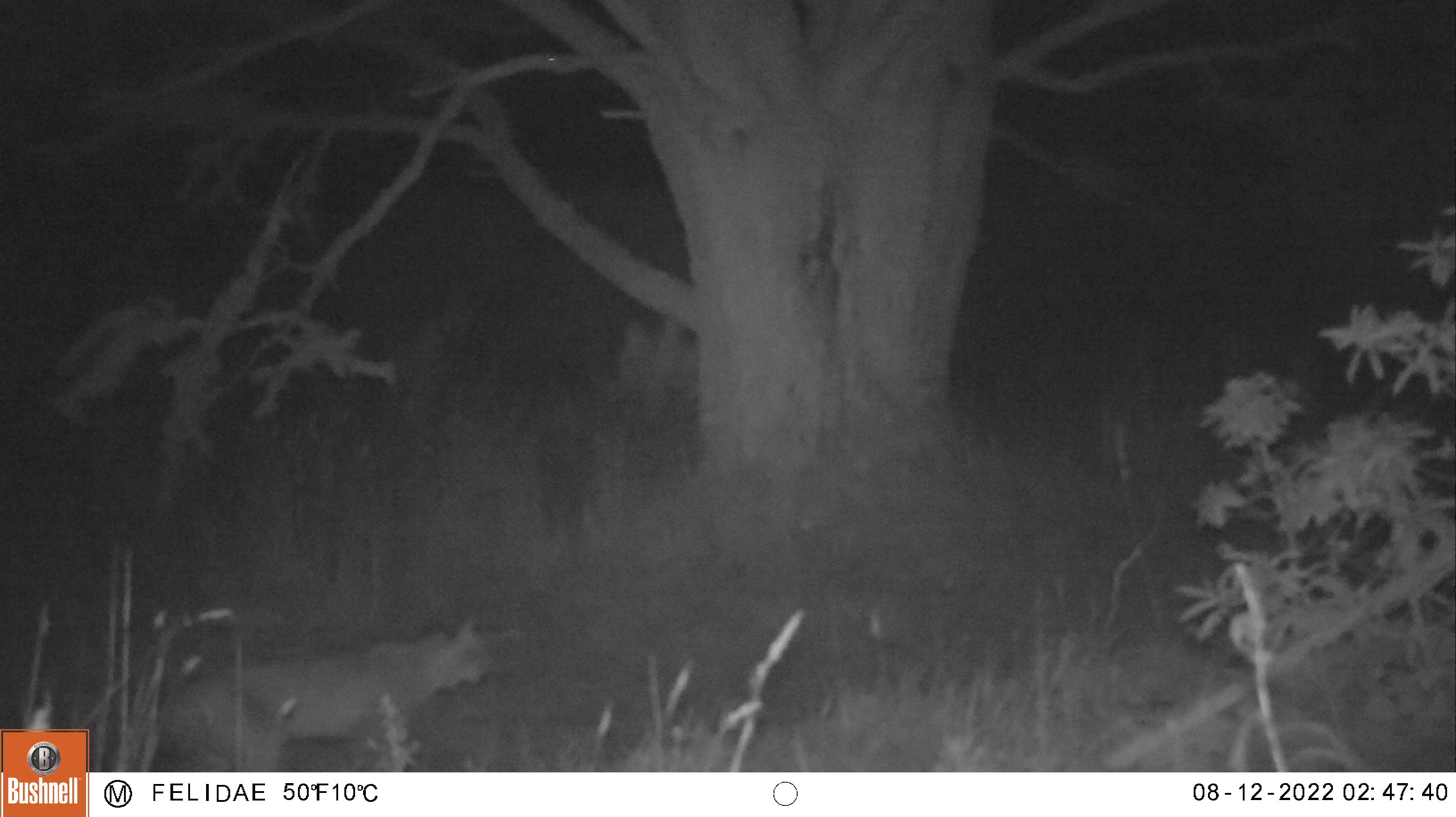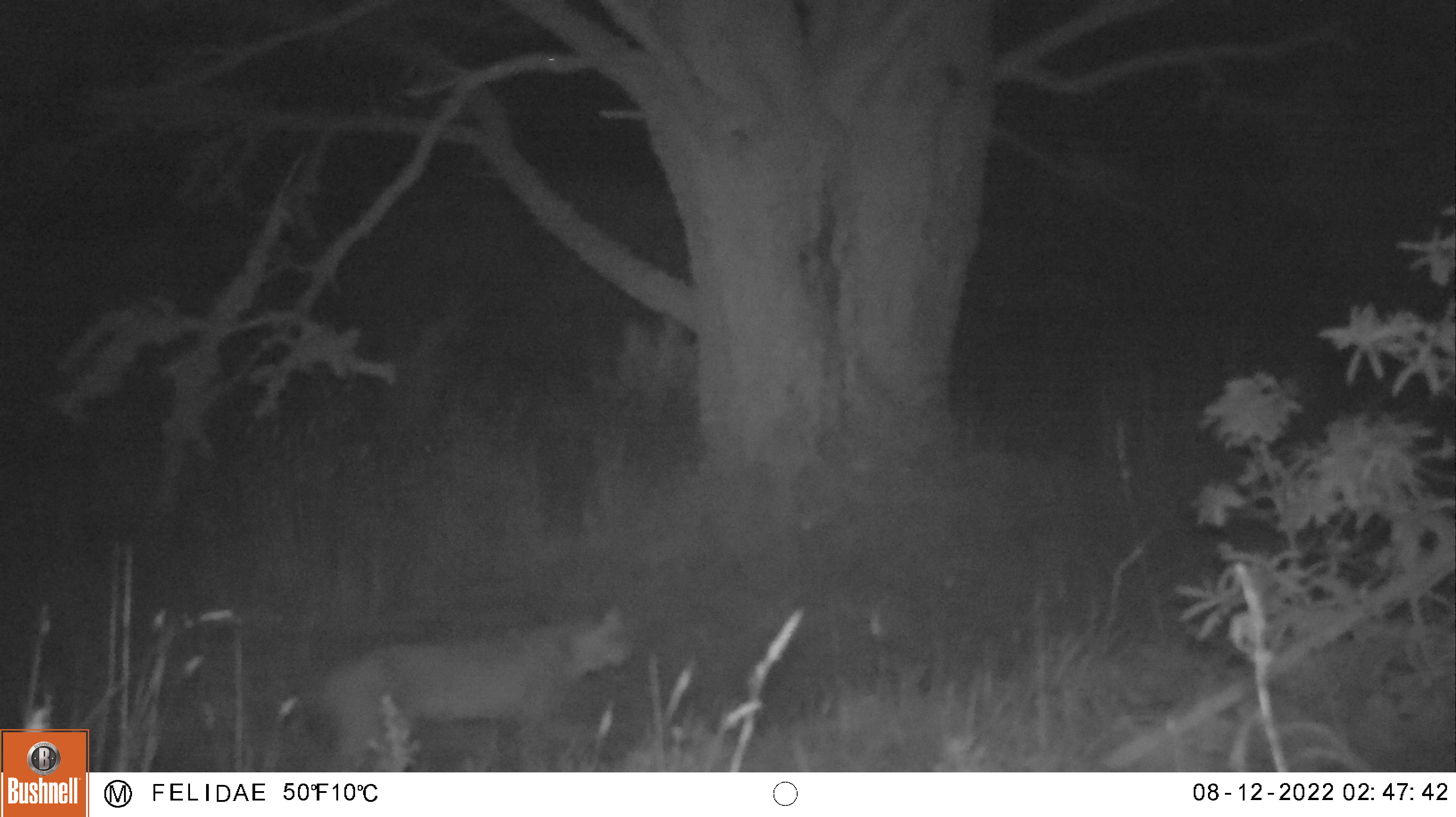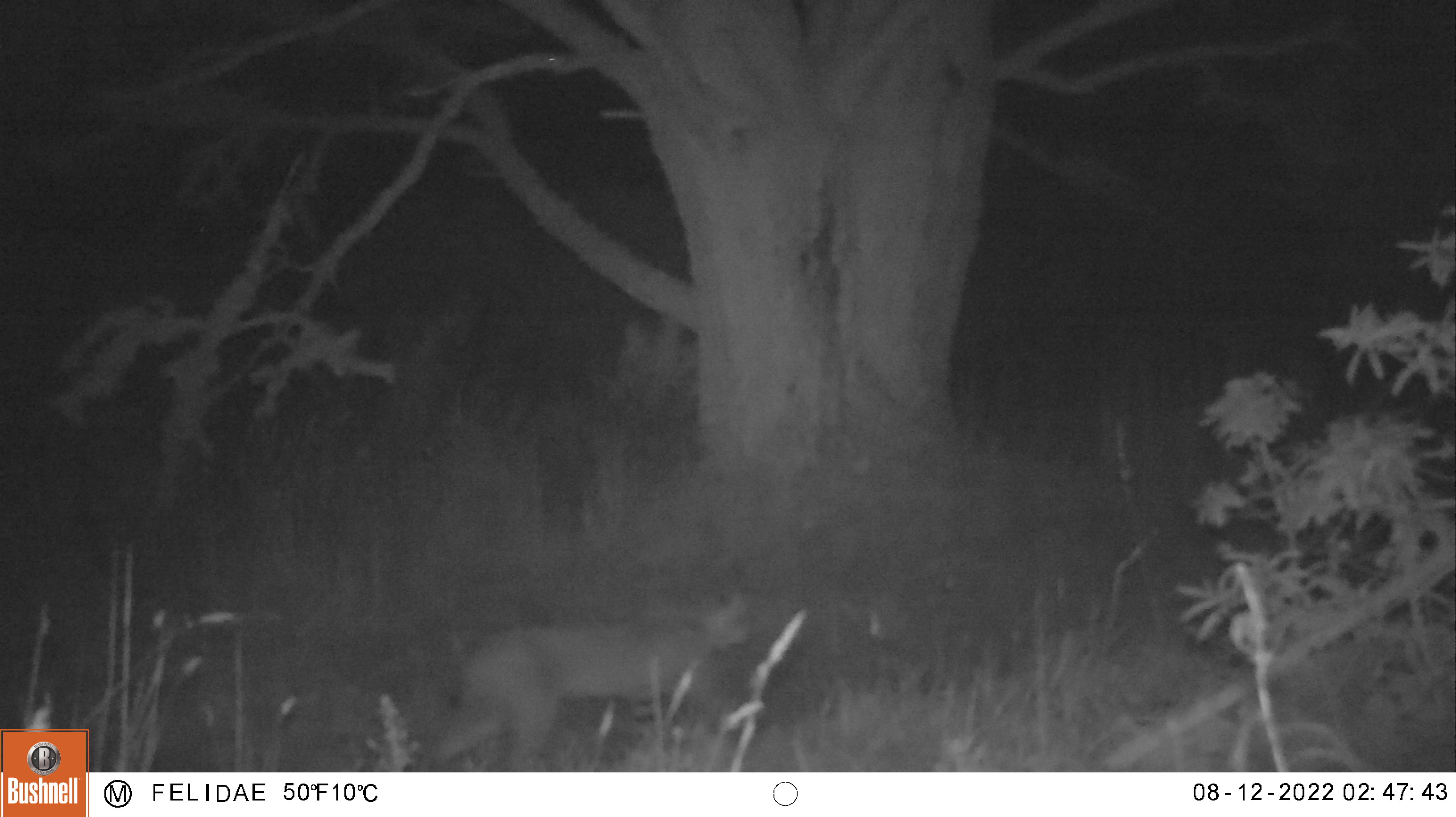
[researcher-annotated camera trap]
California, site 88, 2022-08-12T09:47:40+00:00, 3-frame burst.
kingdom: Animalia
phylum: Chordata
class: Mammalia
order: Carnivora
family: Felidae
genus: Lynx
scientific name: Lynx rufus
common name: bobcat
Bobcat (Lynx rufus).